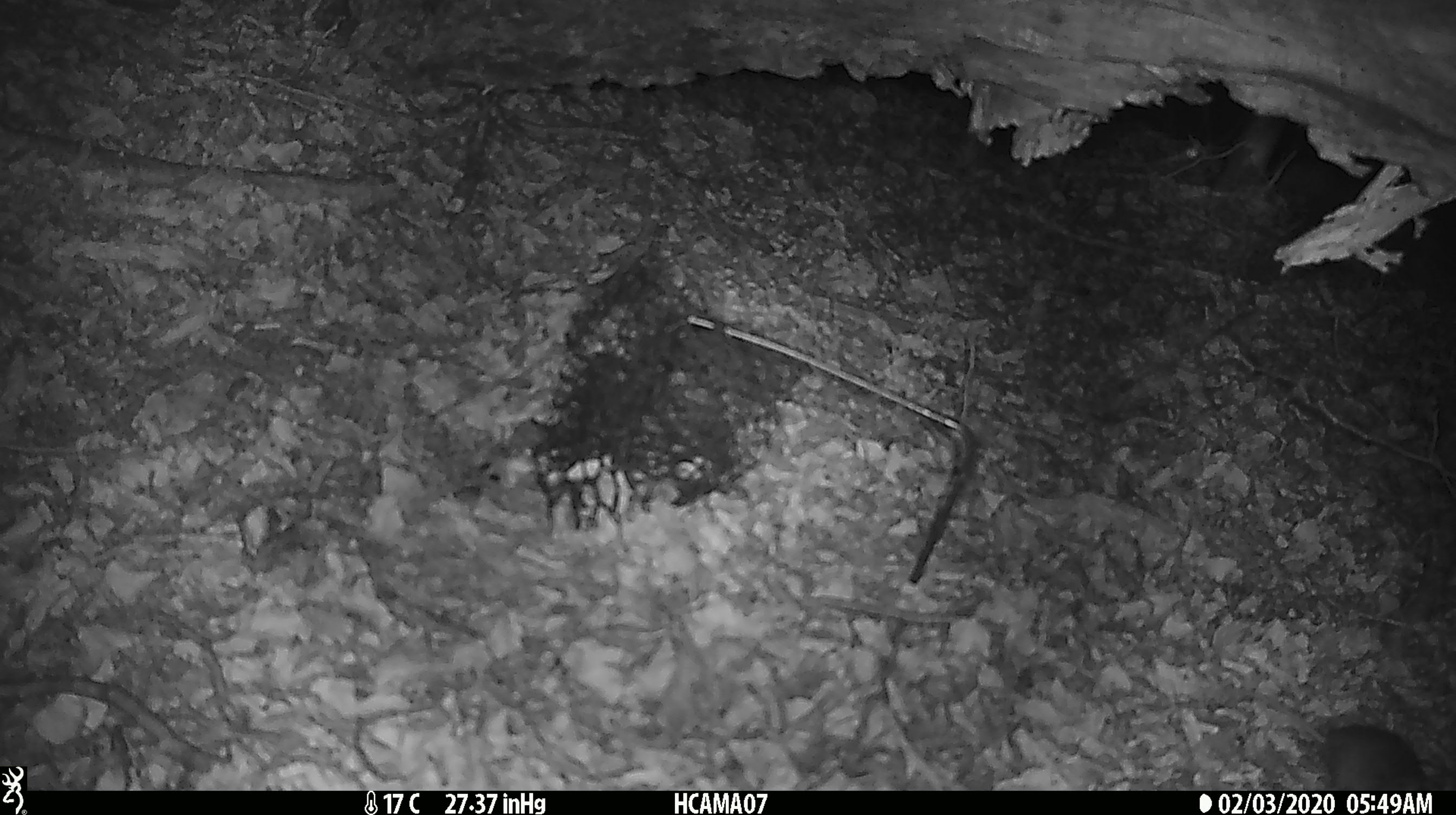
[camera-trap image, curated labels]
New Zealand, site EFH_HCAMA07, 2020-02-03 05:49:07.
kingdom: Animalia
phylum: Chordata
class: Mammalia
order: Rodentia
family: Muridae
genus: Mus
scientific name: Mus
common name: mouse